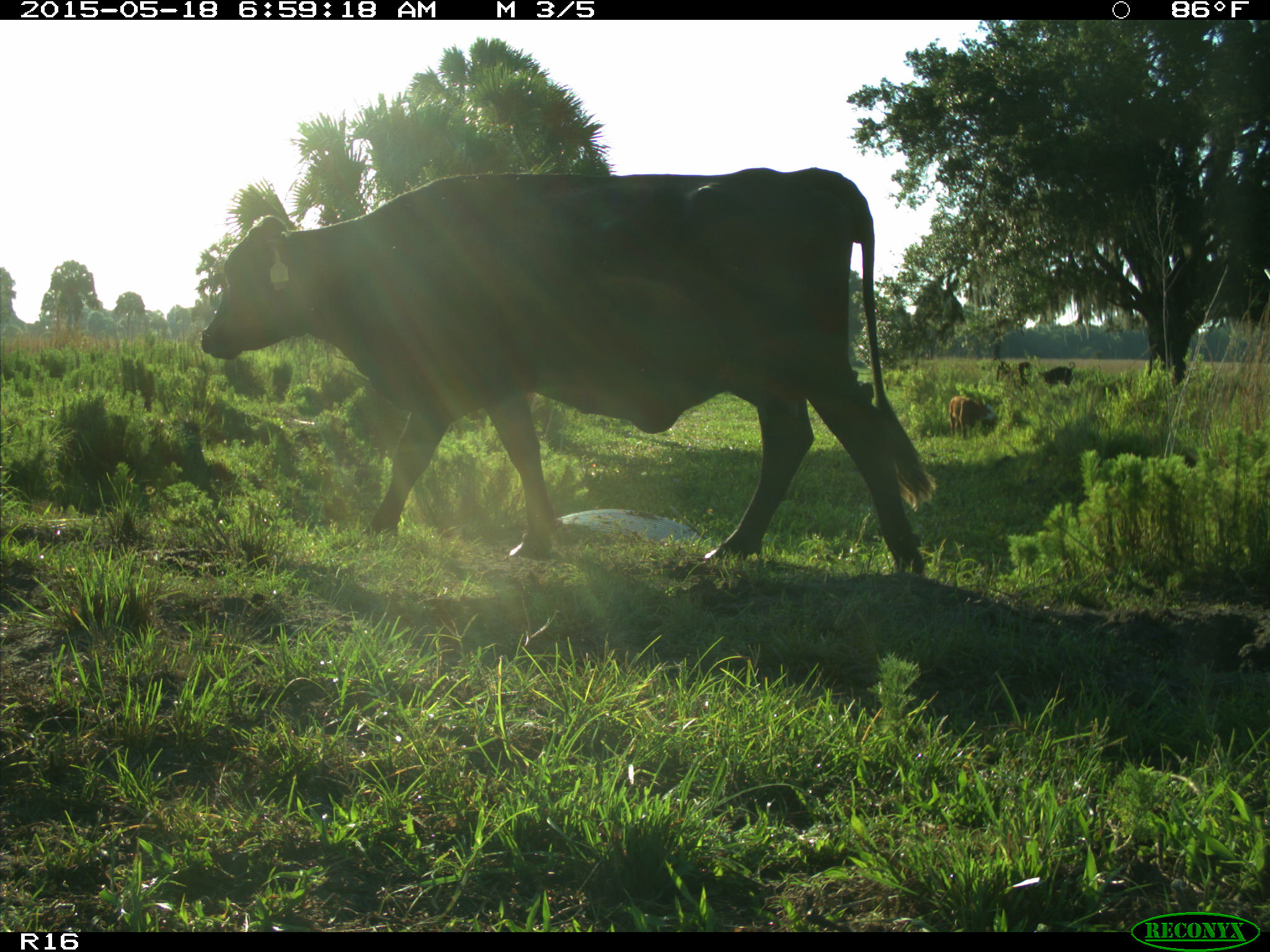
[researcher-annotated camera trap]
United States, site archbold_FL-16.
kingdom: Animalia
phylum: Chordata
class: Mammalia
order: Artiodactyla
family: Bovidae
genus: Bos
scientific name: Bos taurus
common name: domestic cow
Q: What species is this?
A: Bos taurus (domestic cow).